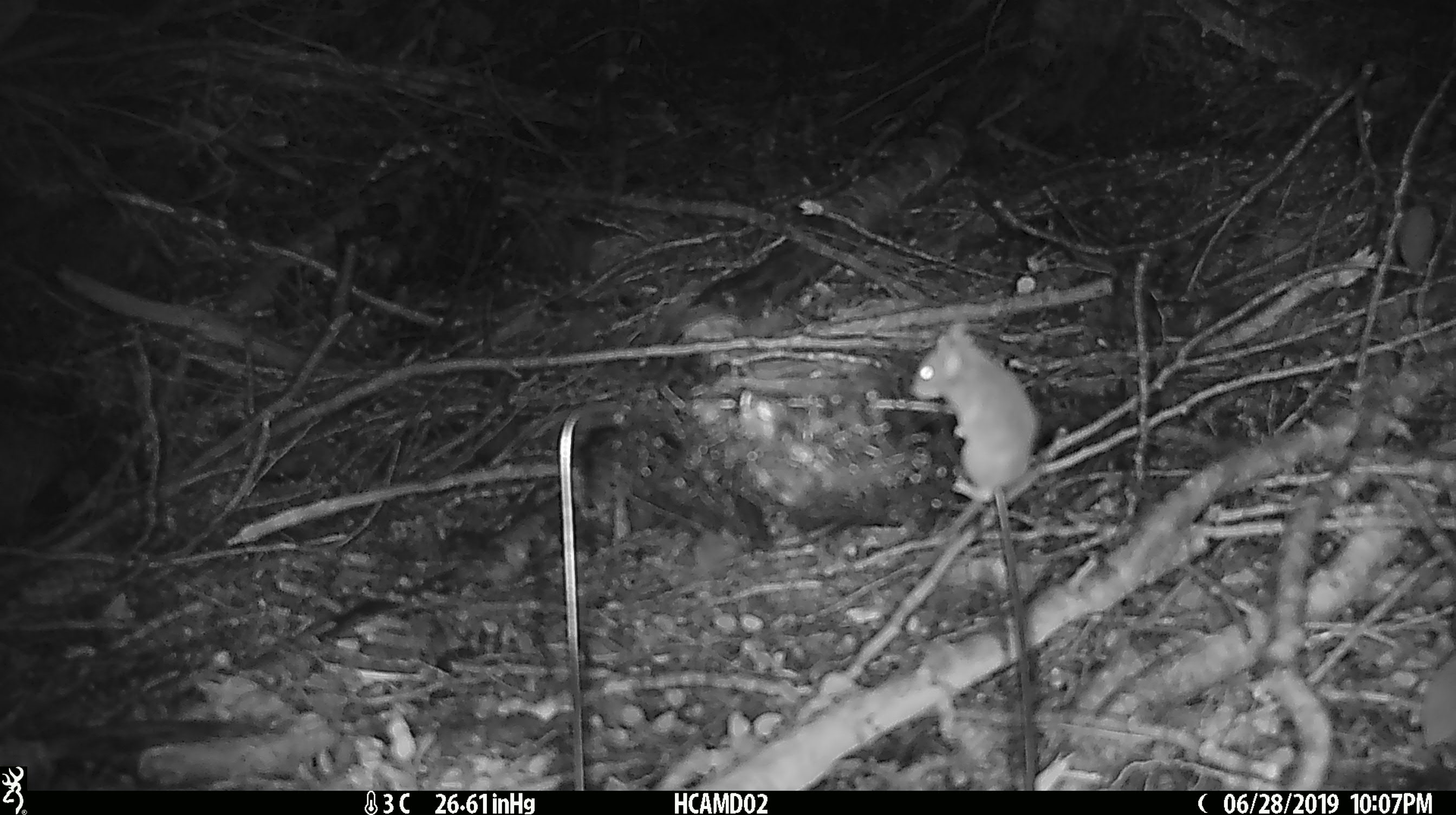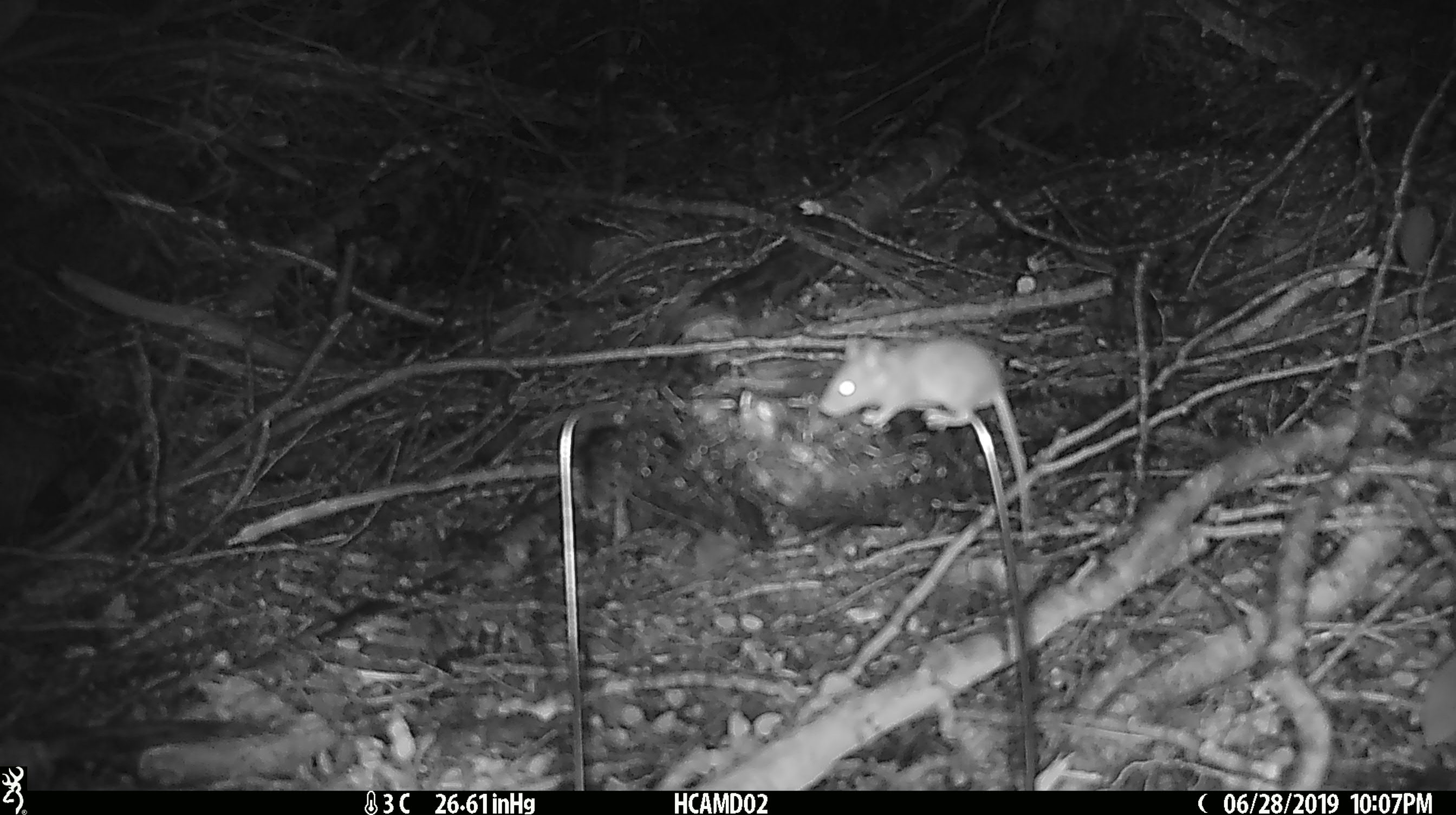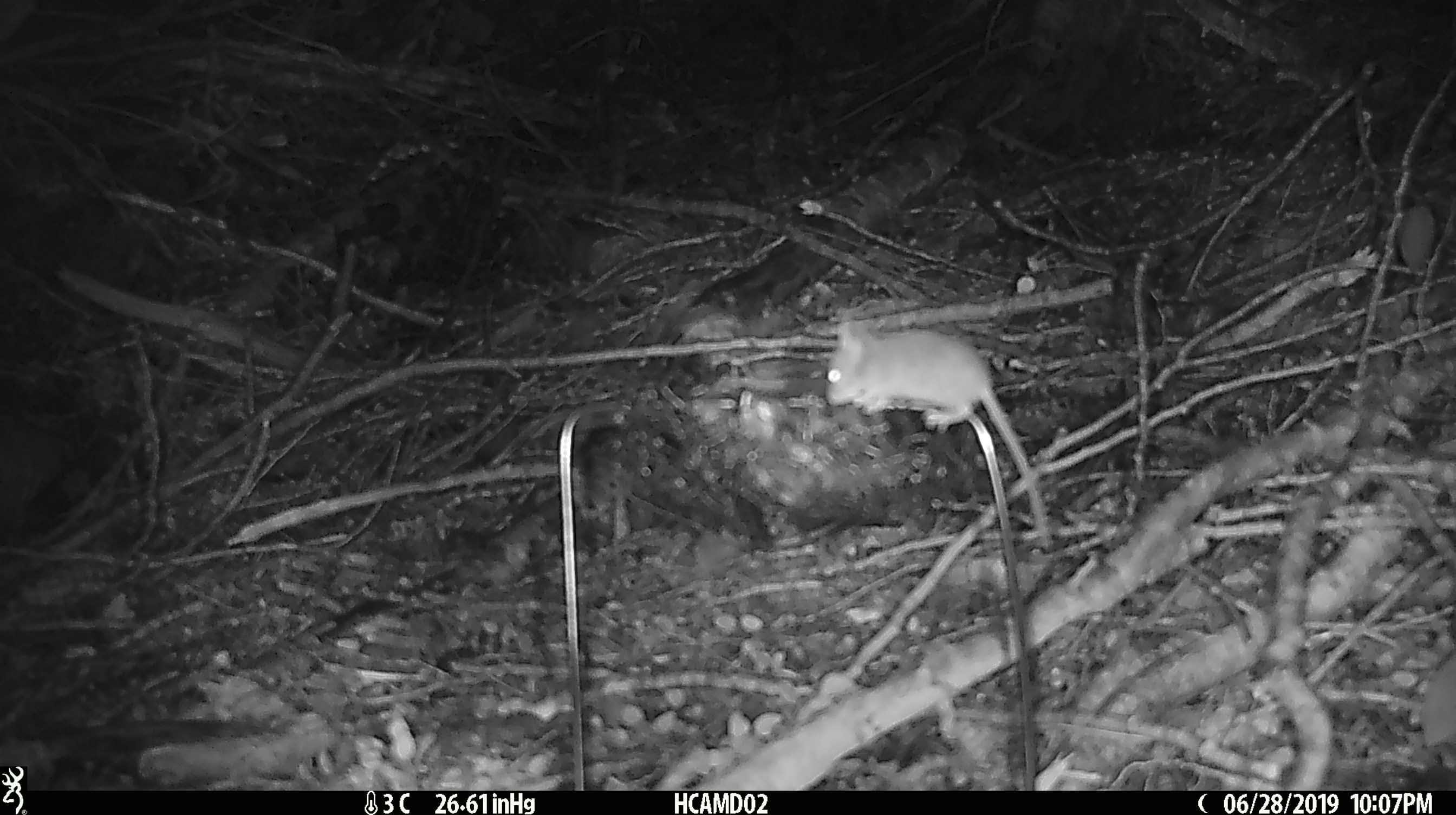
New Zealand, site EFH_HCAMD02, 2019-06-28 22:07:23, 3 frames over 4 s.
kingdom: Animalia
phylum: Chordata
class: Mammalia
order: Rodentia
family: Muridae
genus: Mus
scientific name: Mus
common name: mouse